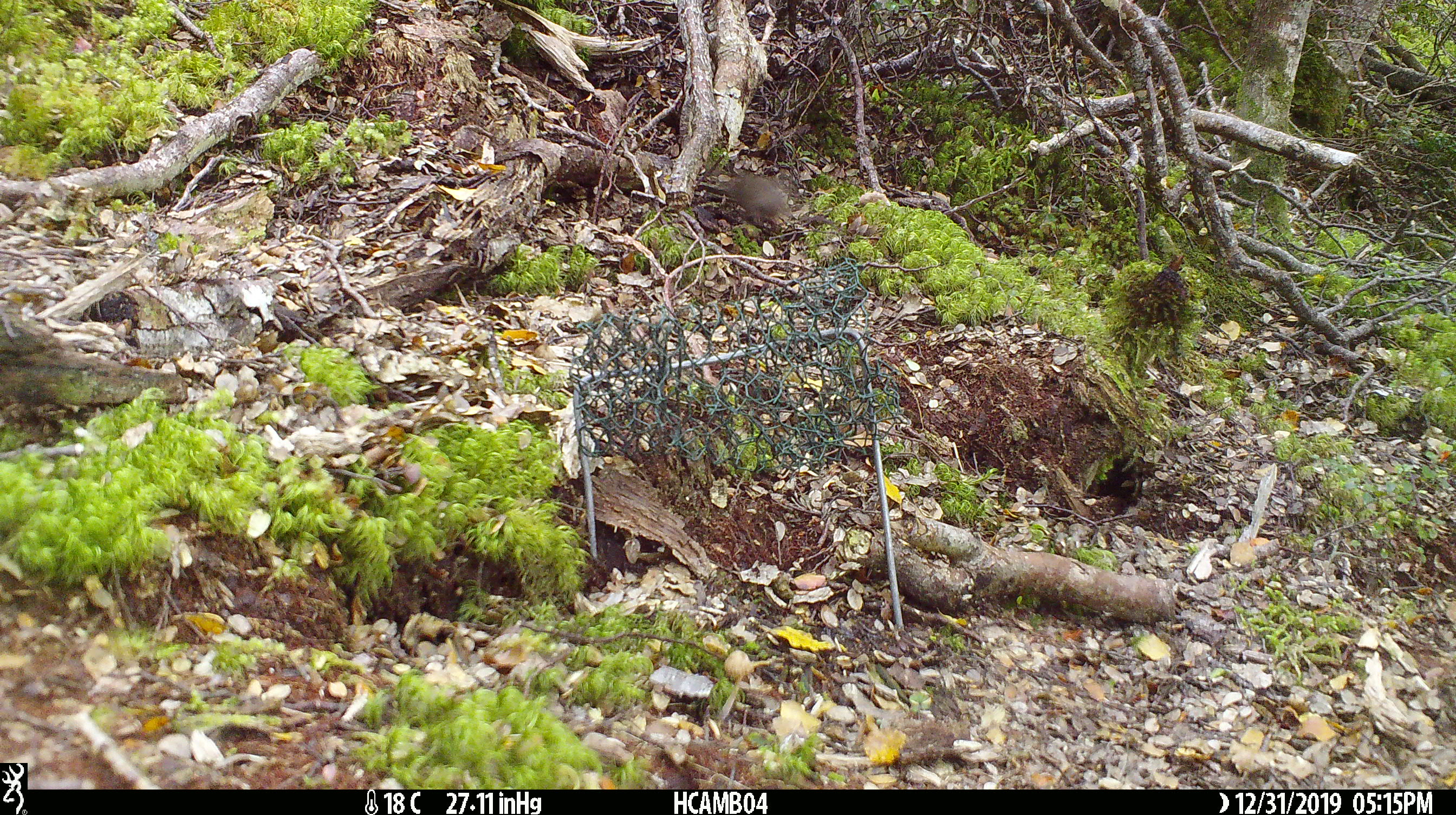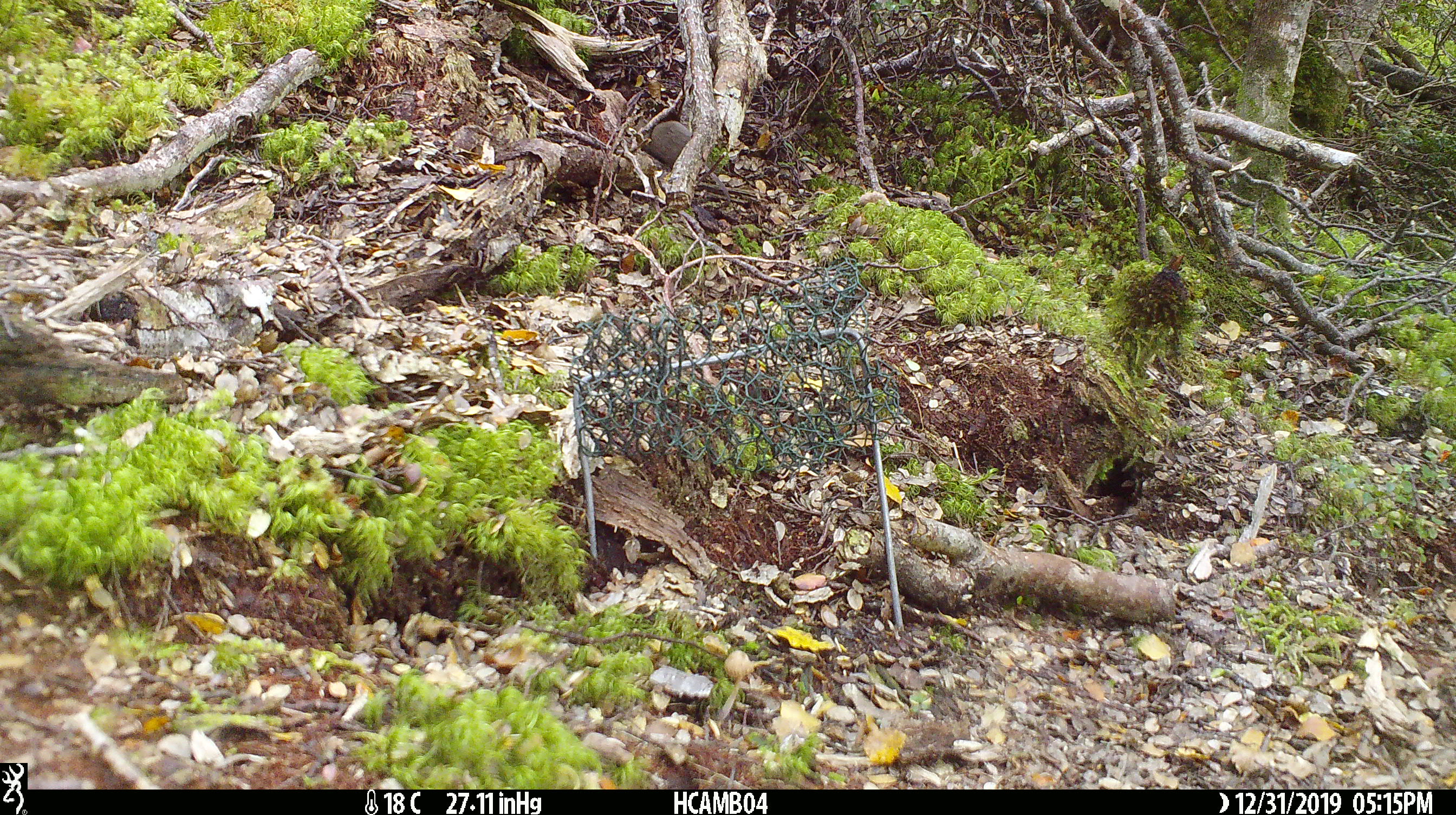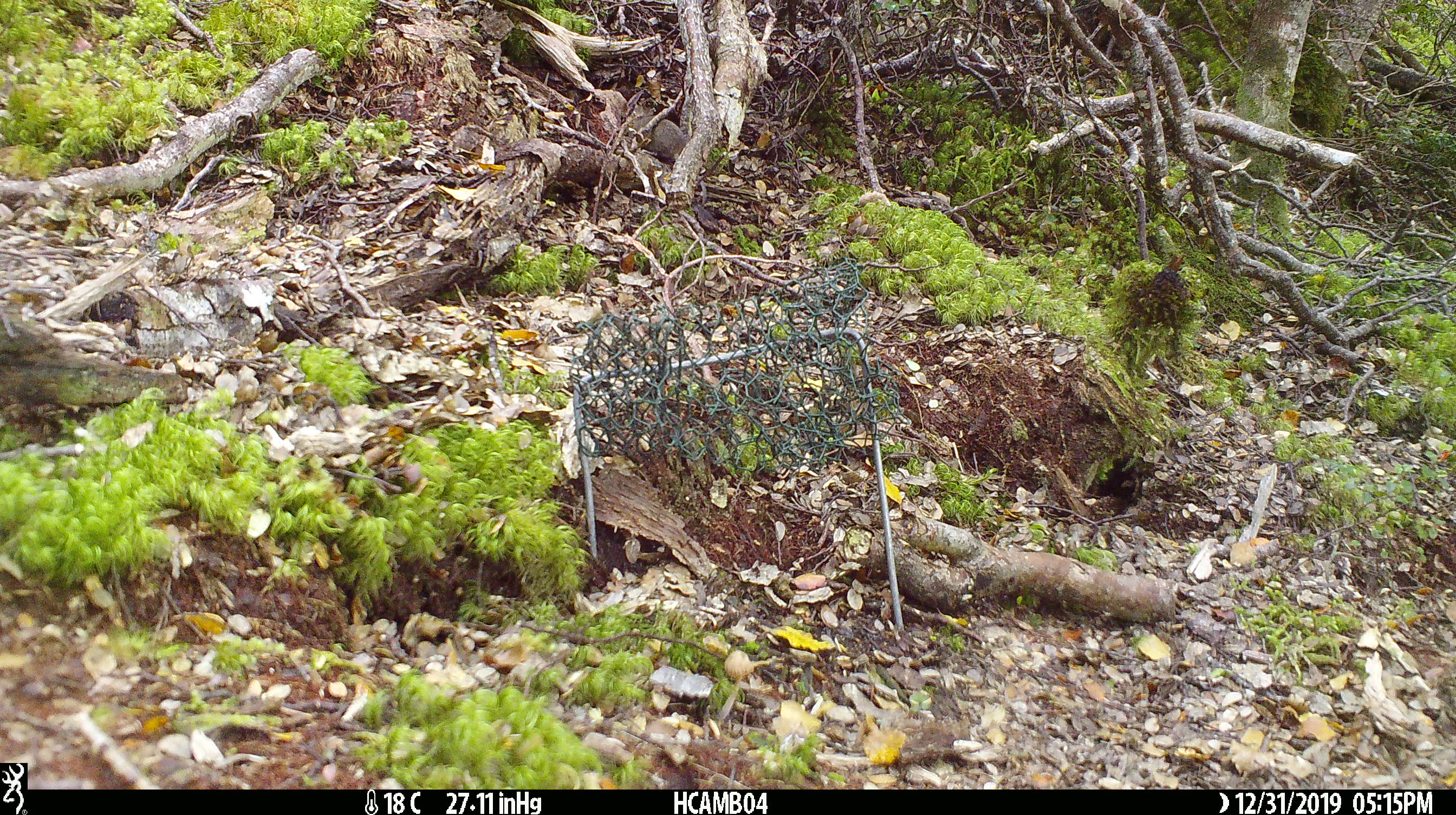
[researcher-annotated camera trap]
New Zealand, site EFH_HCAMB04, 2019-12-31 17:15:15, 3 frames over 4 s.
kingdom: Animalia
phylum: Chordata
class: Mammalia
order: Rodentia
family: Muridae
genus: Mus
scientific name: Mus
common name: mouse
Mouse (Mus).